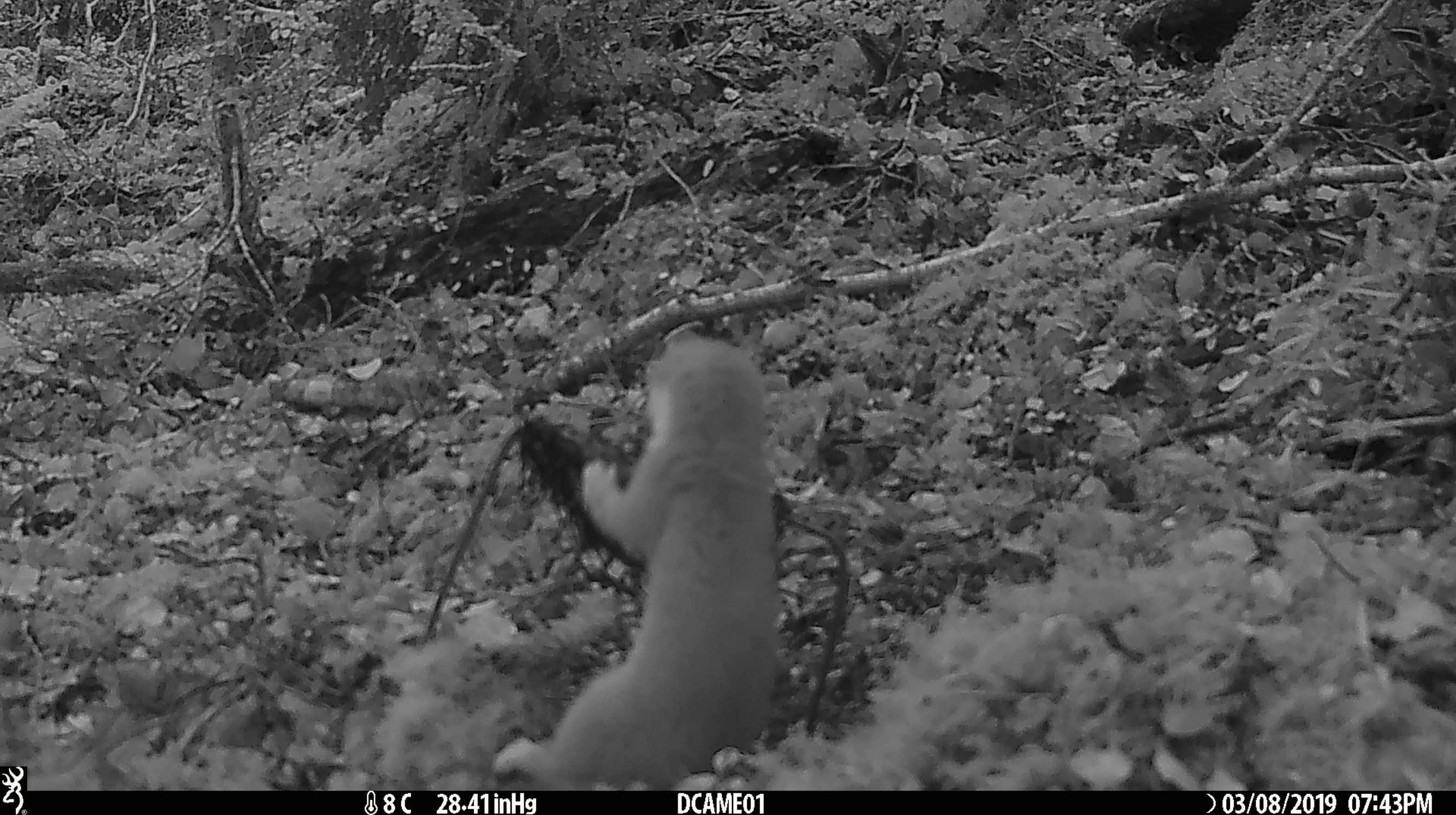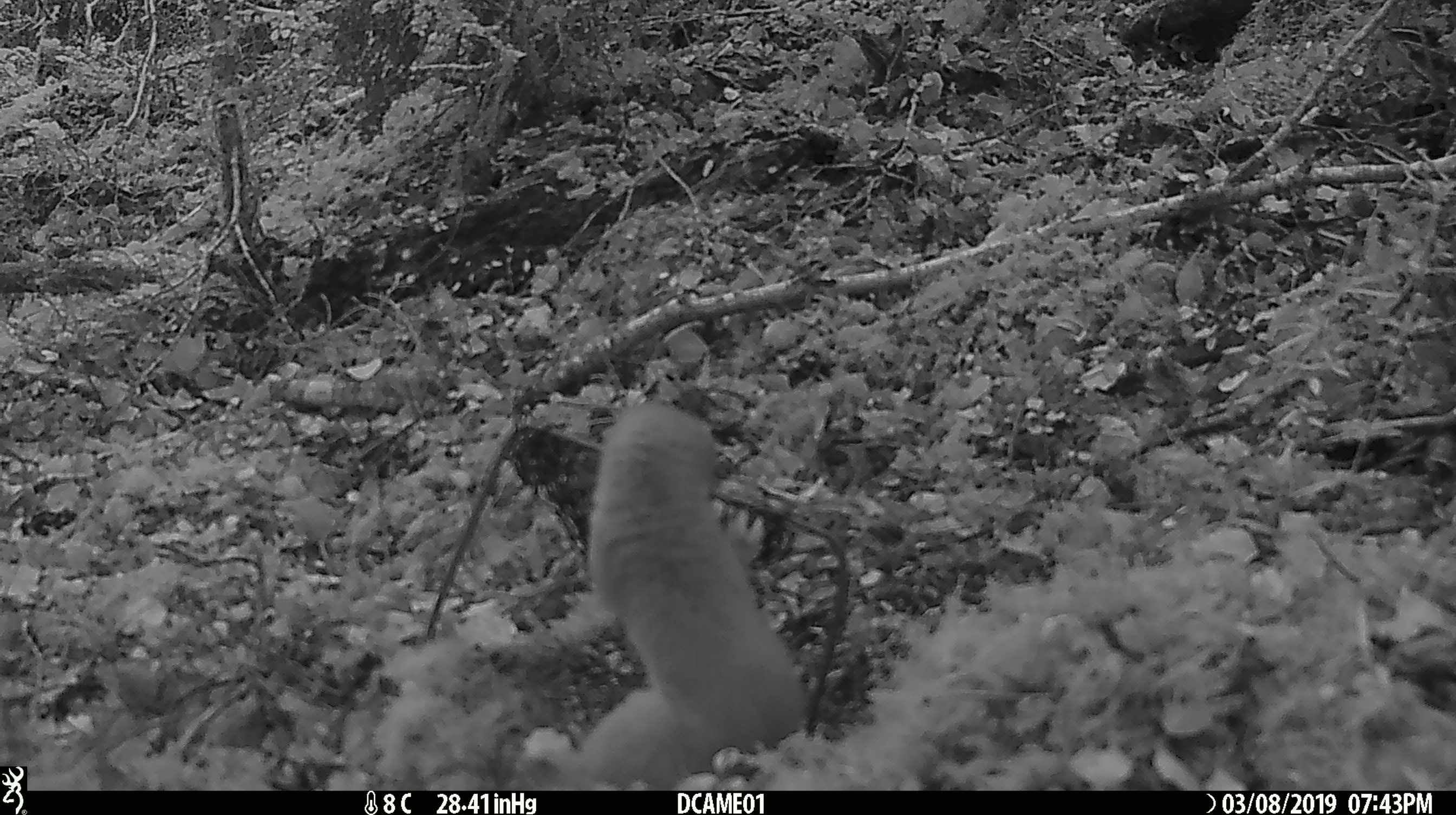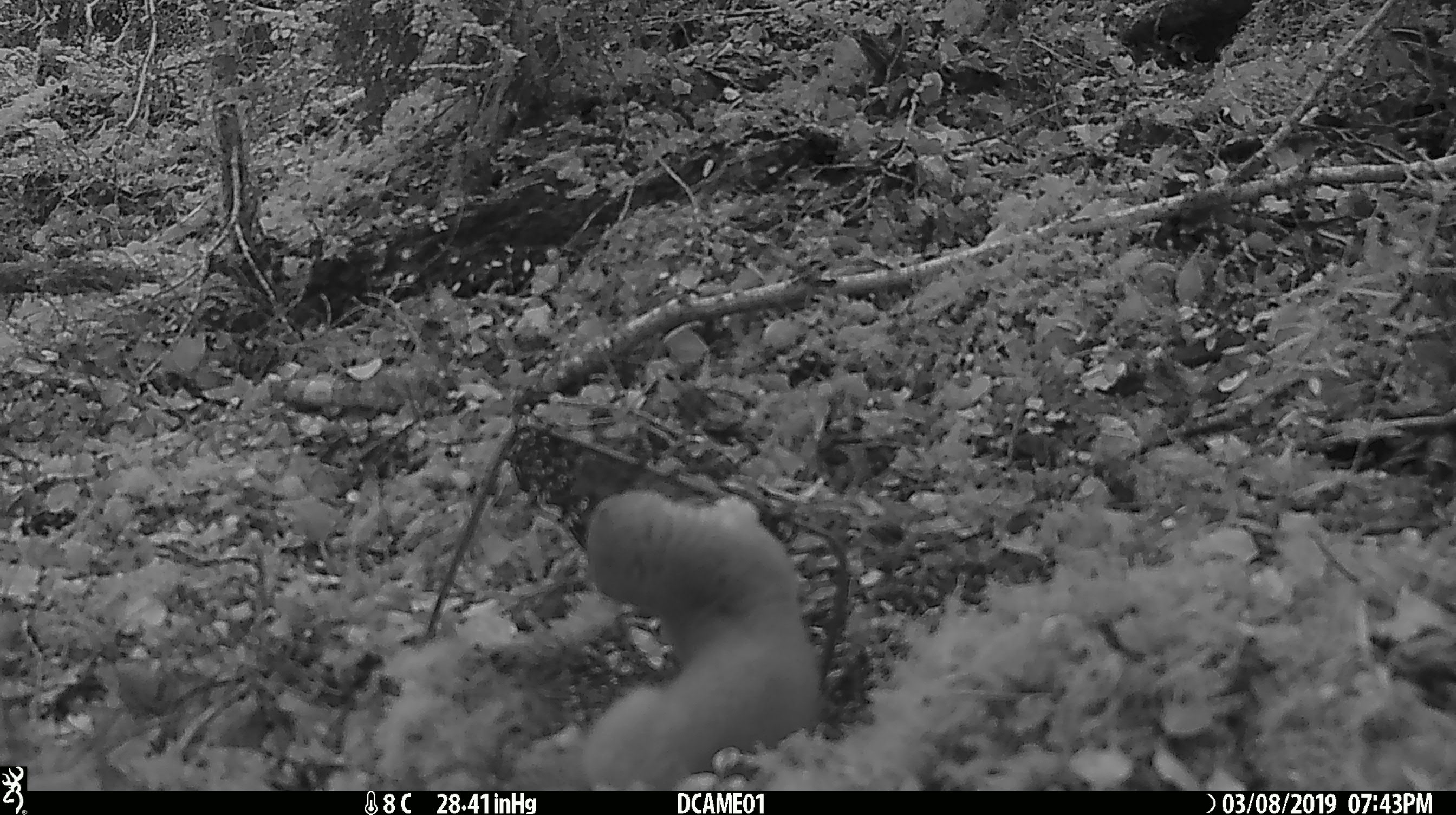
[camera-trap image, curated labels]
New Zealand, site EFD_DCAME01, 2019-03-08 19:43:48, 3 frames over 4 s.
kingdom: Animalia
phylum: Chordata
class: Mammalia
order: Carnivora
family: Mustelidae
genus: Mustela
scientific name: Mustela erminea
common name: stoat